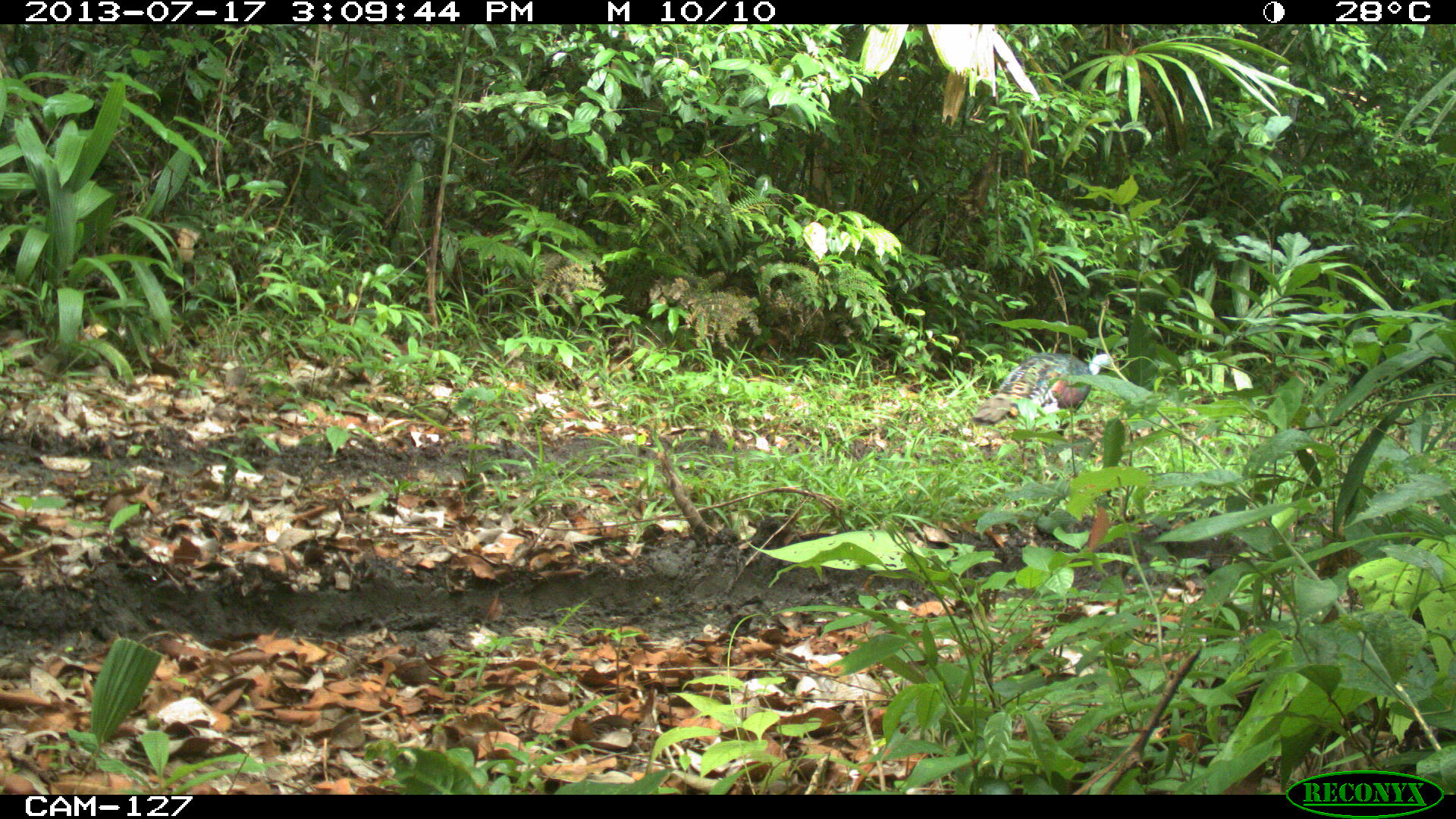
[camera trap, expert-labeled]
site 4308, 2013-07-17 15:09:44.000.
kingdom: Animalia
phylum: Chordata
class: Aves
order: Galliformes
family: Phasianidae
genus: Meleagris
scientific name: Meleagris ocellata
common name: ocellated turkey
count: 1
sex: female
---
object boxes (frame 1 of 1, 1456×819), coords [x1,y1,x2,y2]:
meleagris ocellata: [973,352,1115,461]